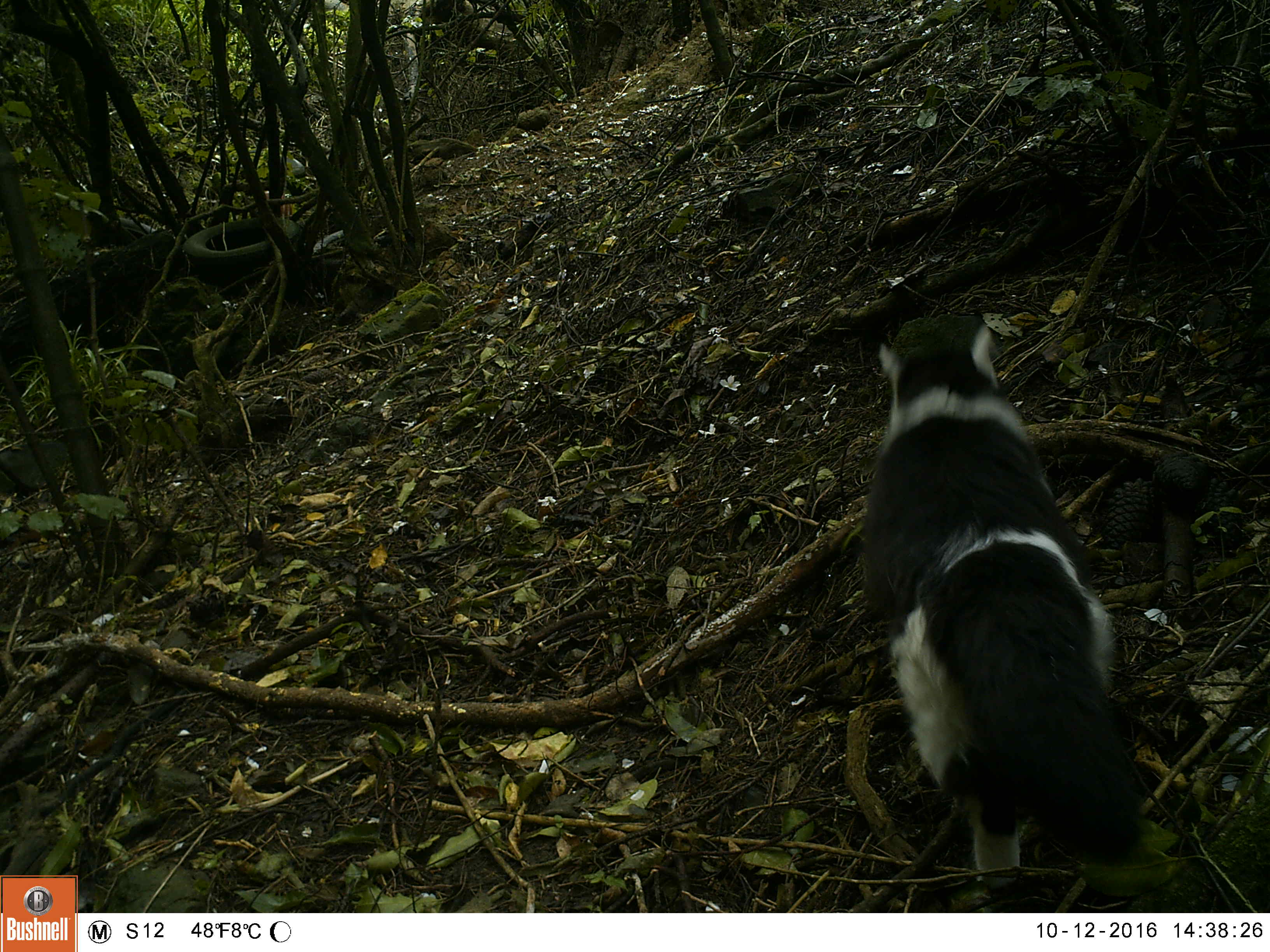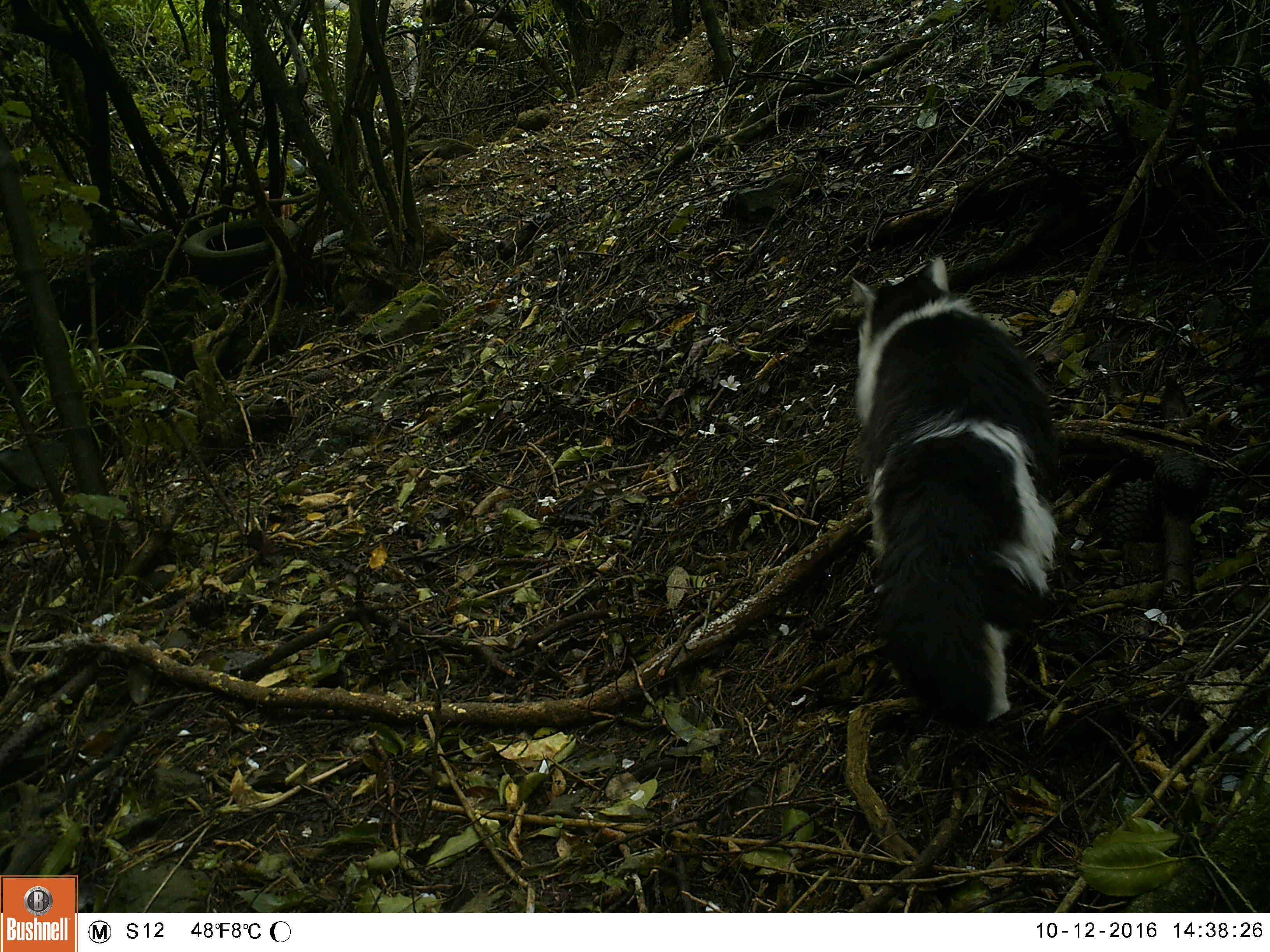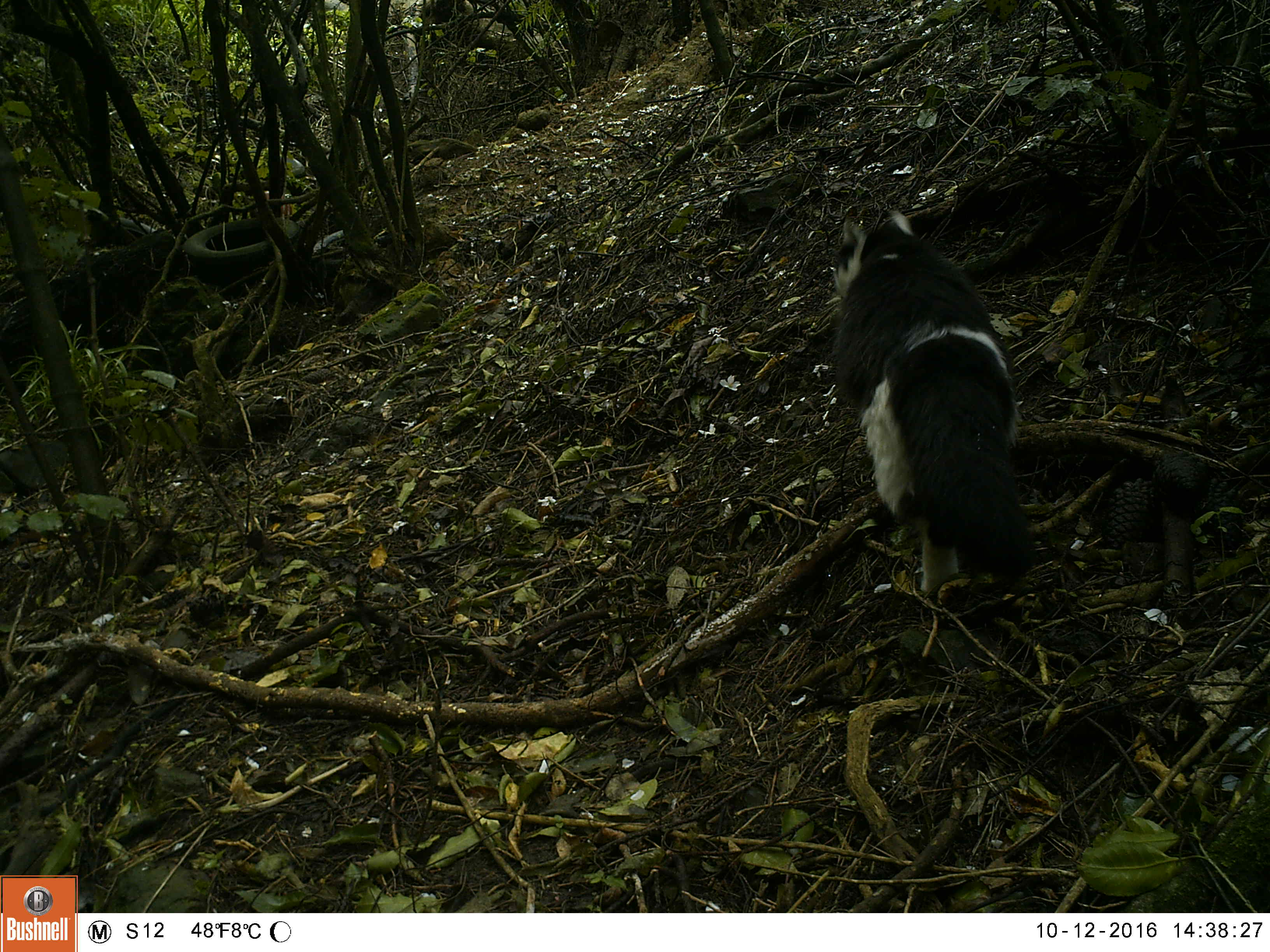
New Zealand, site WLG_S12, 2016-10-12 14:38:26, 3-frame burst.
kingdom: Animalia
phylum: Chordata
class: Mammalia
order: Carnivora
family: Felidae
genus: Felis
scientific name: Felis catus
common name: domestic cat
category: cat